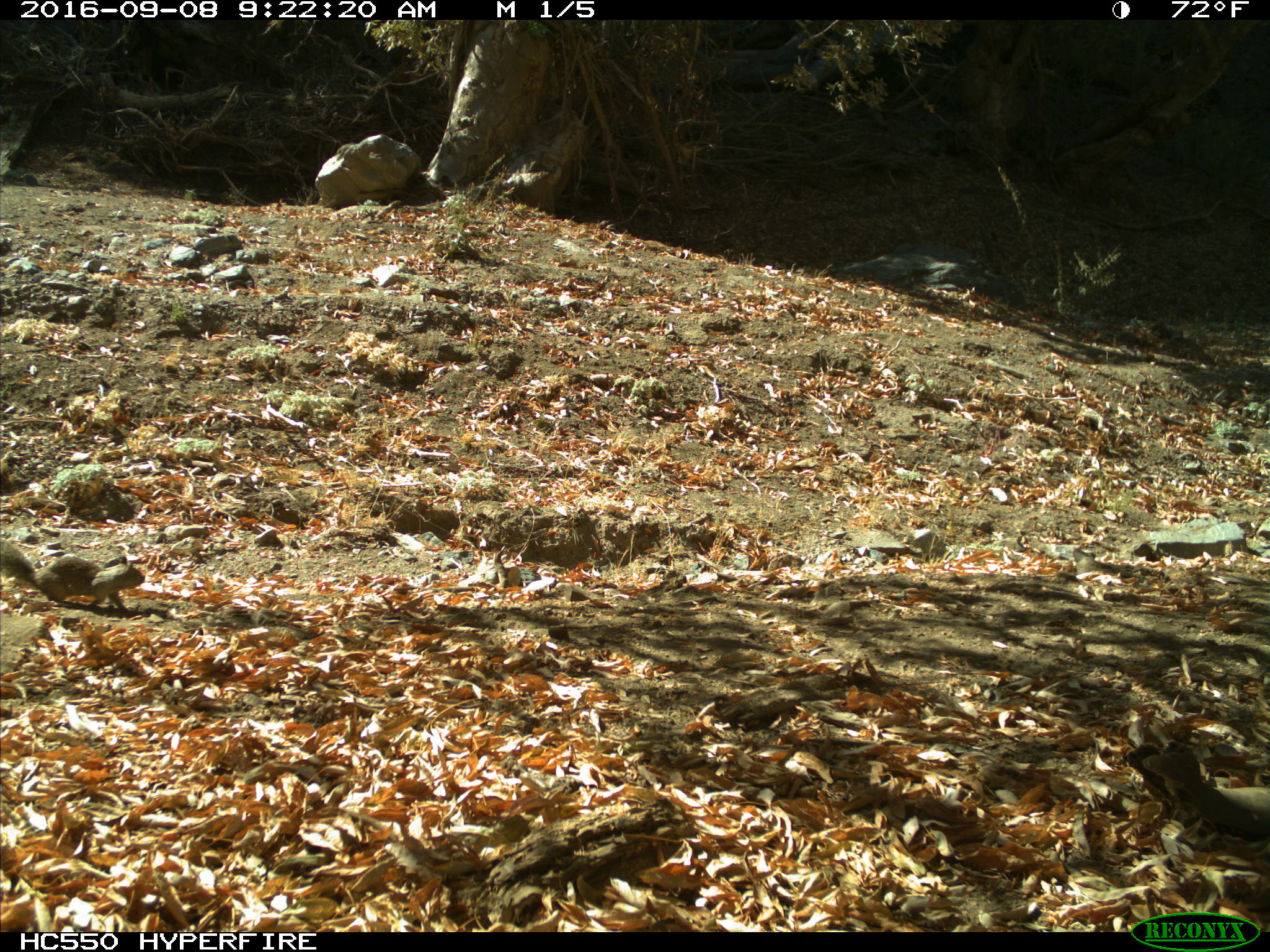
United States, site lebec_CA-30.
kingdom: Animalia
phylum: Chordata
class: Mammalia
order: Rodentia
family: Sciuridae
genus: Otospermophilus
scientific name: Otospermophilus beecheyi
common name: california ground squirrel